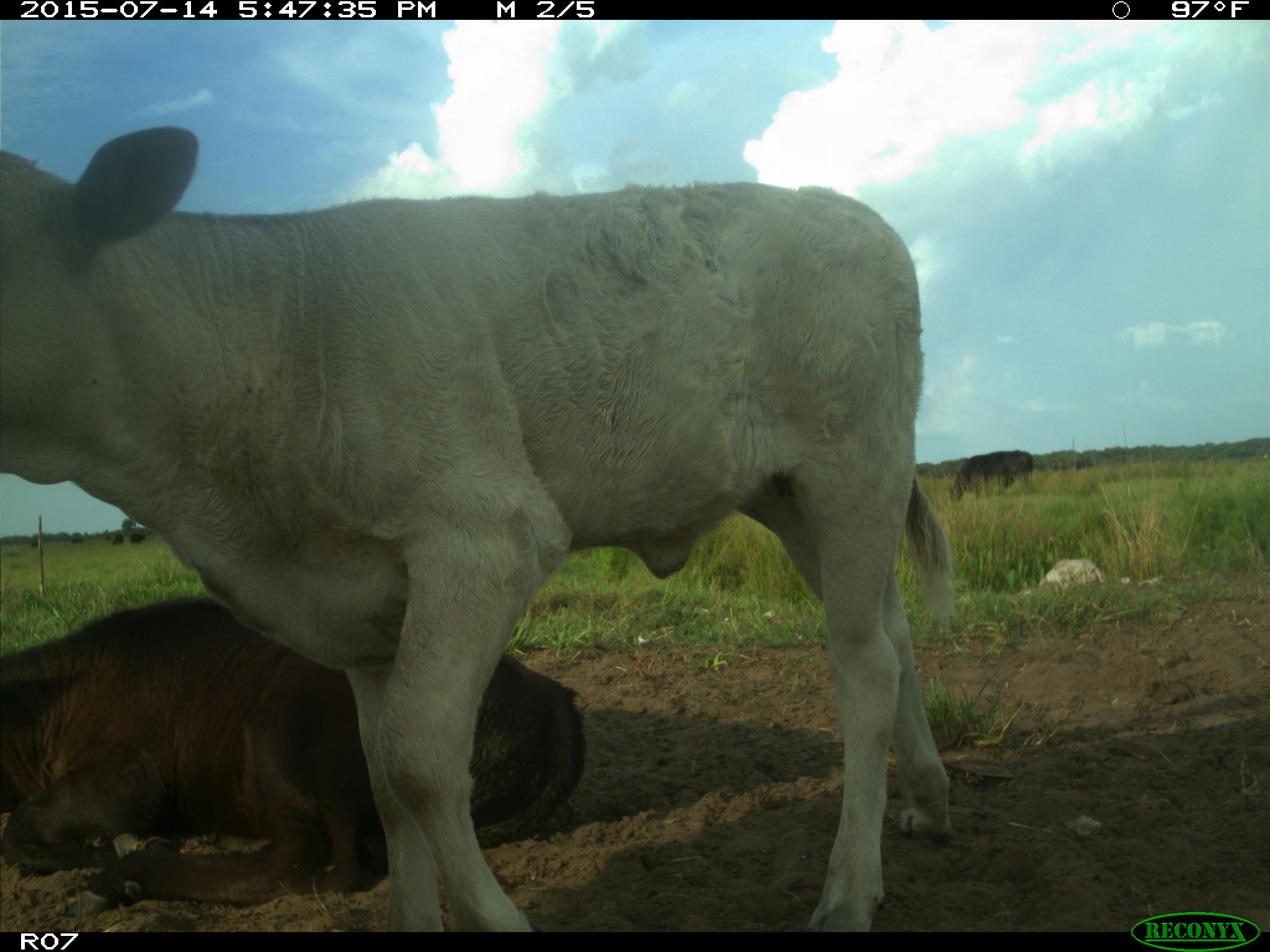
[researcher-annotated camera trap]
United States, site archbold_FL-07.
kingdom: Animalia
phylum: Chordata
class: Mammalia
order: Artiodactyla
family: Bovidae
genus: Bos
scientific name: Bos taurus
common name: domestic cow